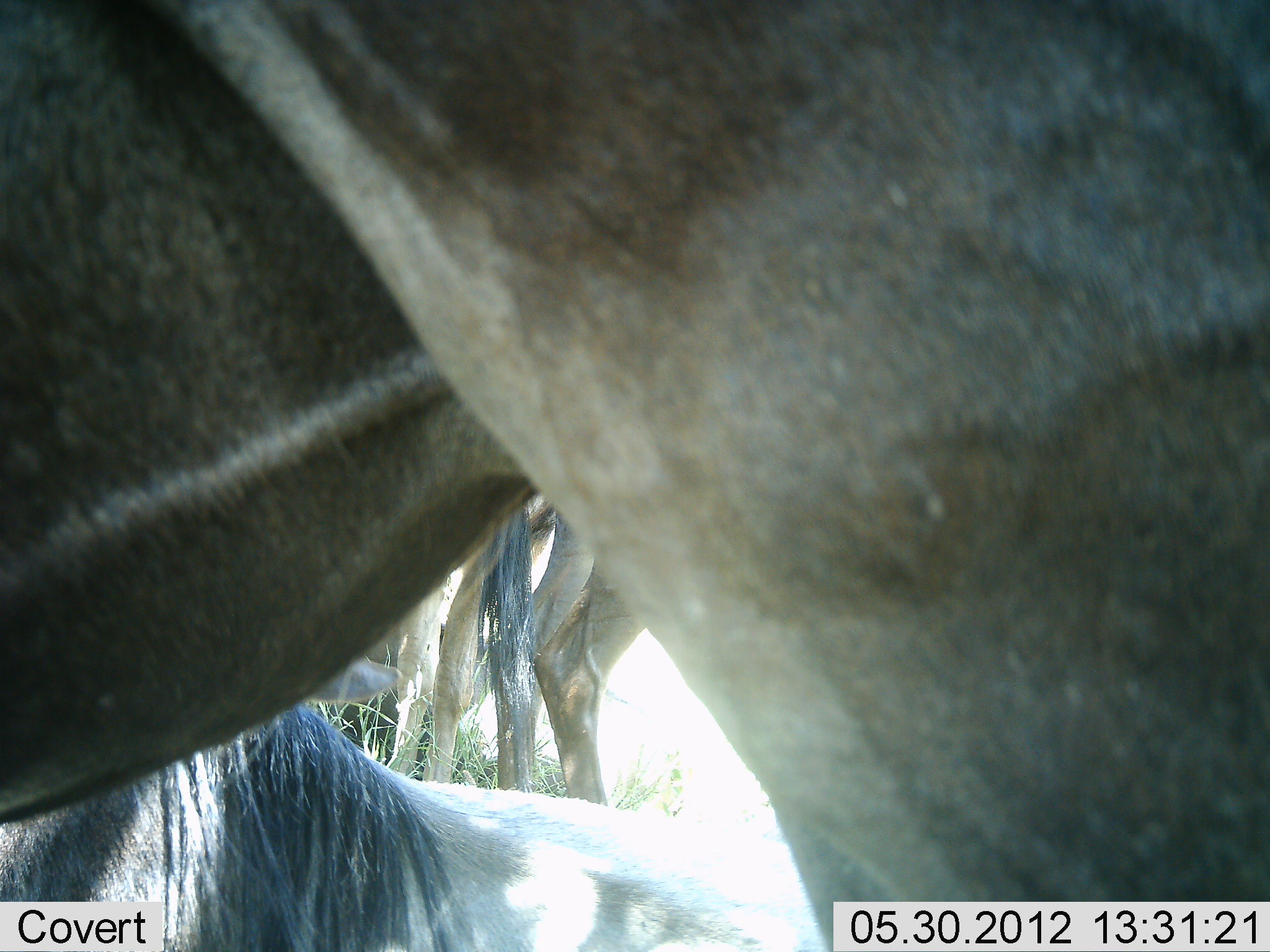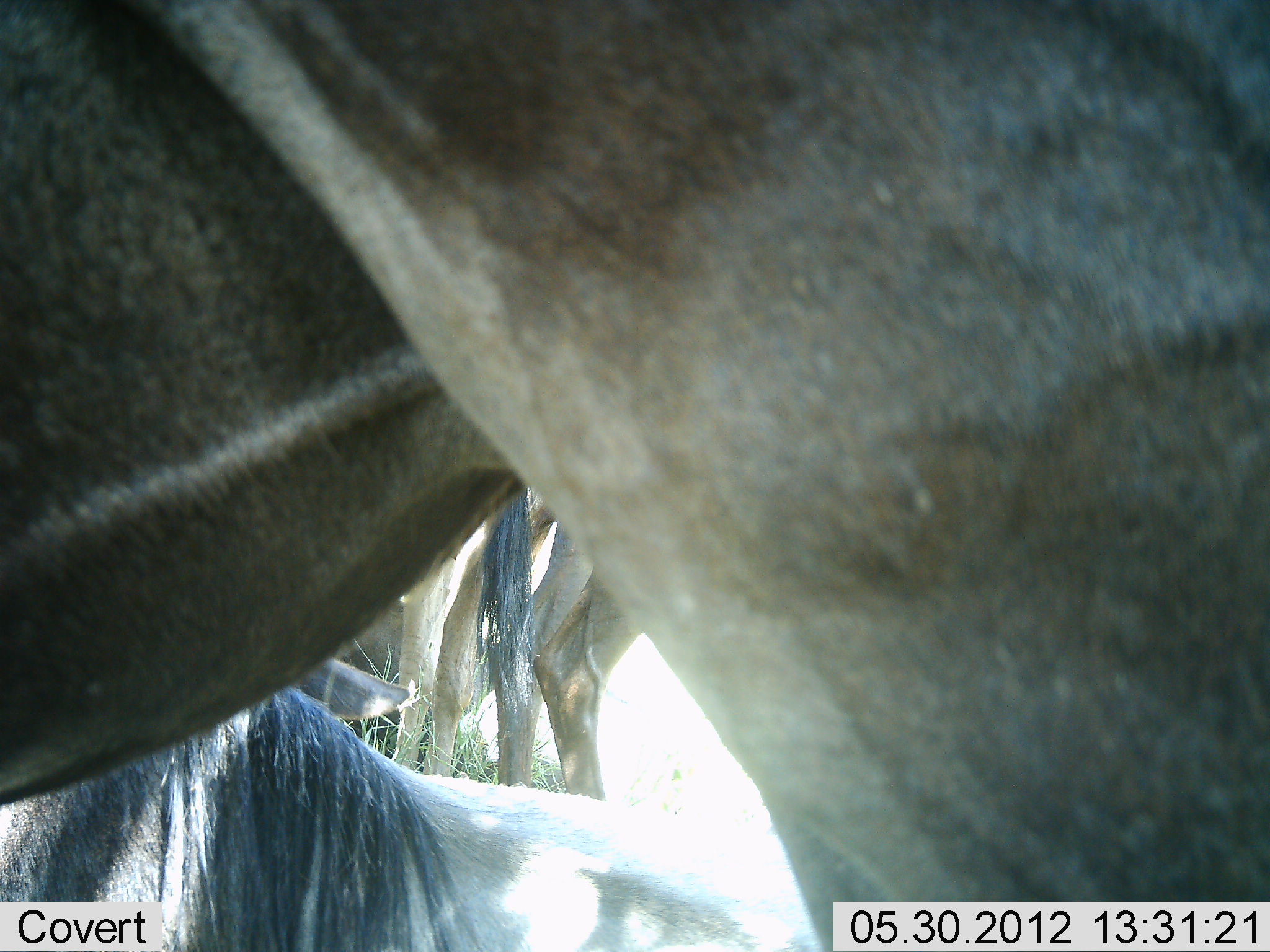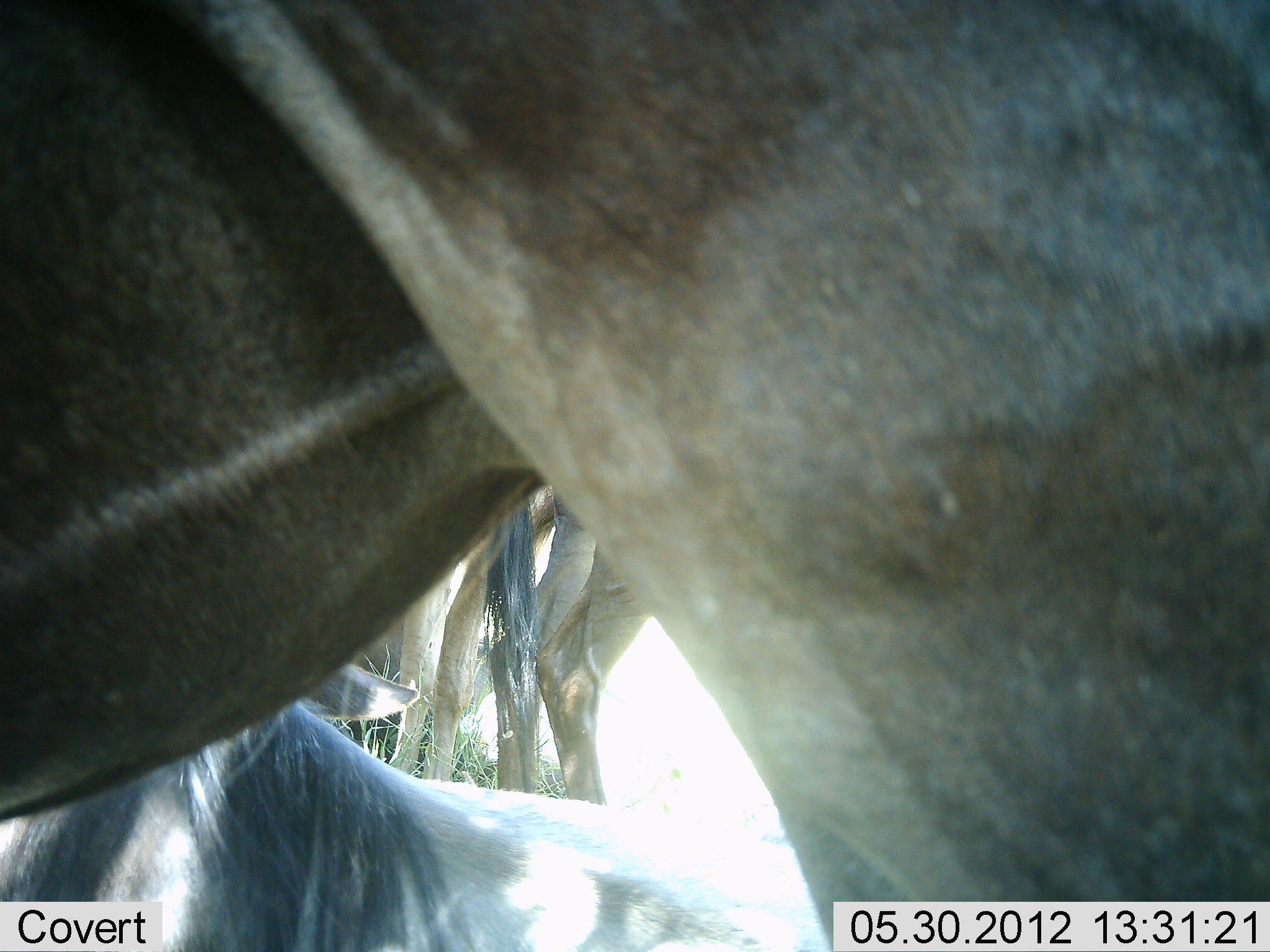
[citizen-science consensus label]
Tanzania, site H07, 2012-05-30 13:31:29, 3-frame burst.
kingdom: Animalia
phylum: Chordata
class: Mammalia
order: Artiodactyla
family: Bovidae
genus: Connochaetes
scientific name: Connochaetes taurinus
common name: blue wildebeest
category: wildebeest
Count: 4.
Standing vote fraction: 90%.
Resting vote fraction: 60%.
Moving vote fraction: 0%.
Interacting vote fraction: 0%.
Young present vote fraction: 0%.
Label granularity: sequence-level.